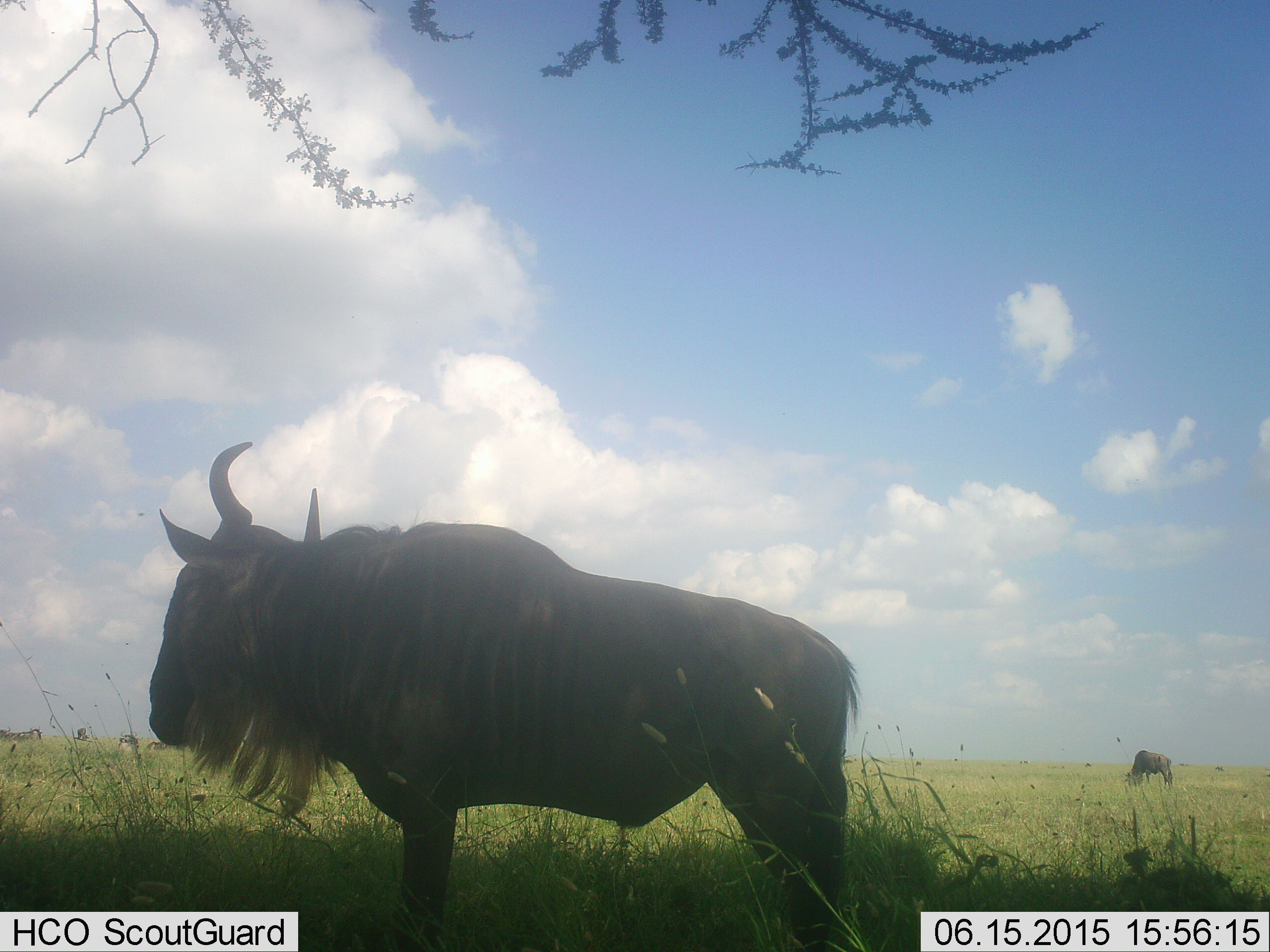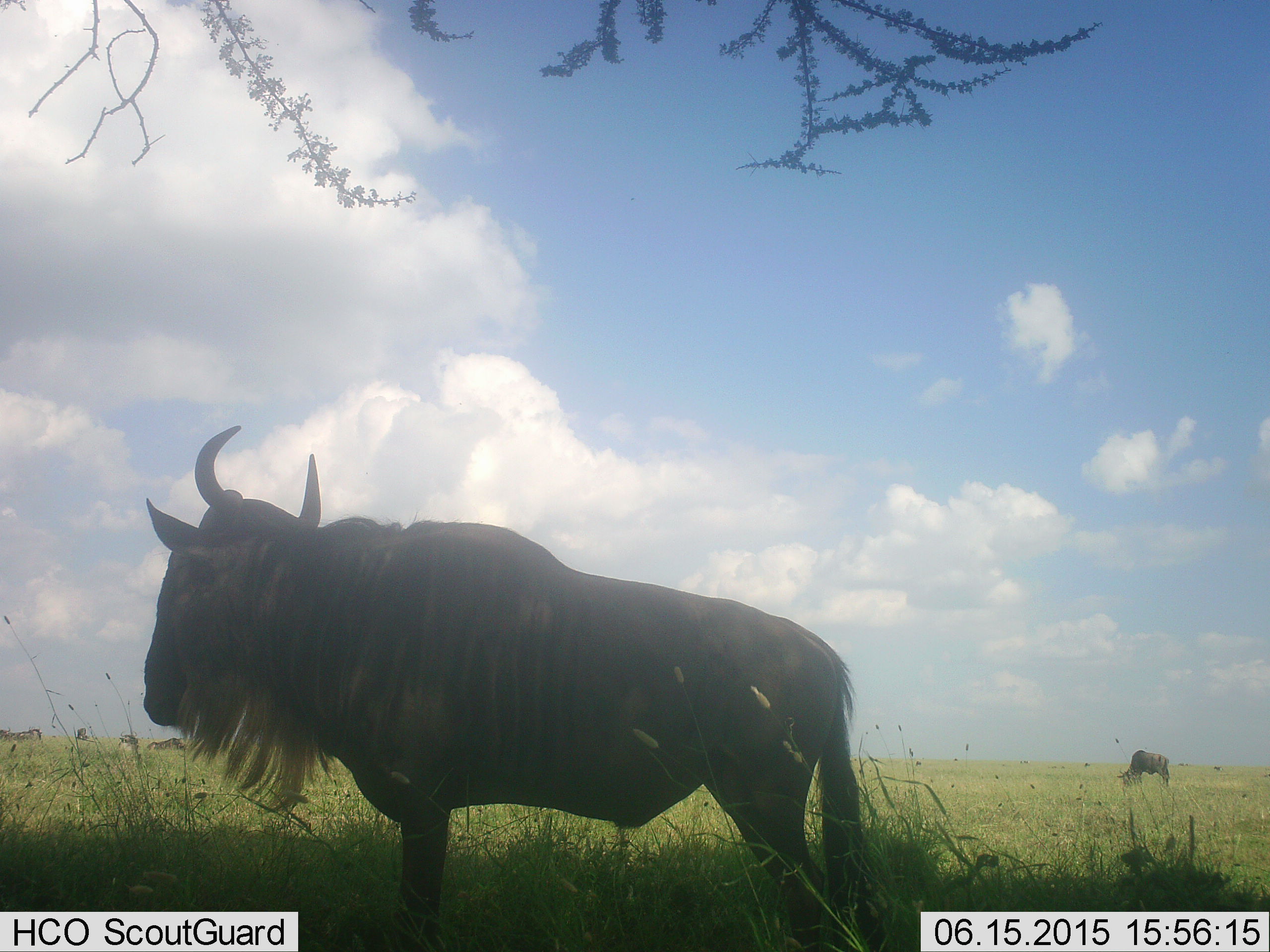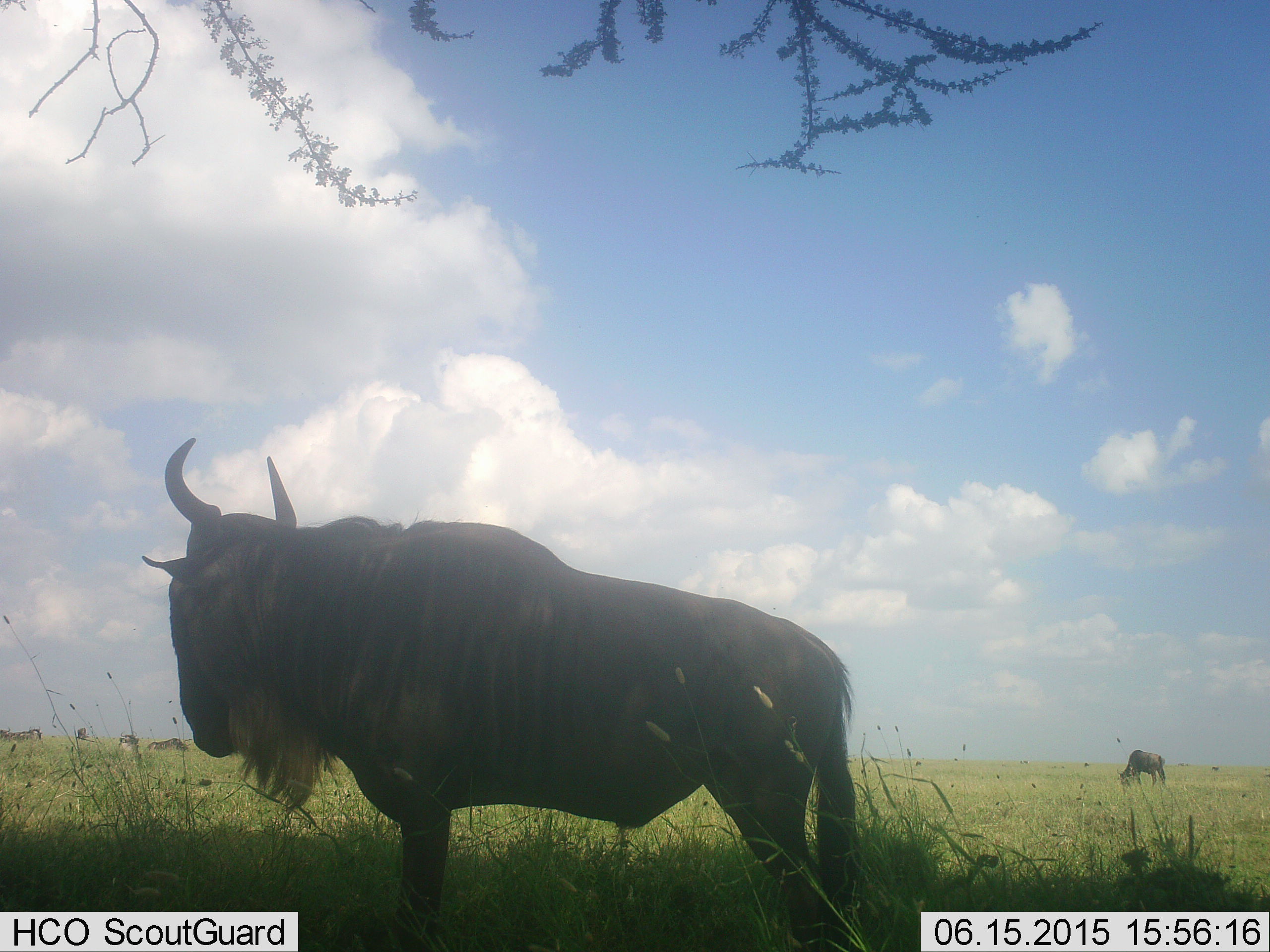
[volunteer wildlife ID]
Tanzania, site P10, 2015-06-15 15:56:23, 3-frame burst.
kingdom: Animalia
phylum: Chordata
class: Mammalia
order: Artiodactyla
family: Bovidae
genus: Connochaetes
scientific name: Connochaetes taurinus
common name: blue wildebeest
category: wildebeest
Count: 2.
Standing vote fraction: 100%.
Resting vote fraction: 0%.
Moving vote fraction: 0%.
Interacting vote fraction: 0%.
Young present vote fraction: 0%.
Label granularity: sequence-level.